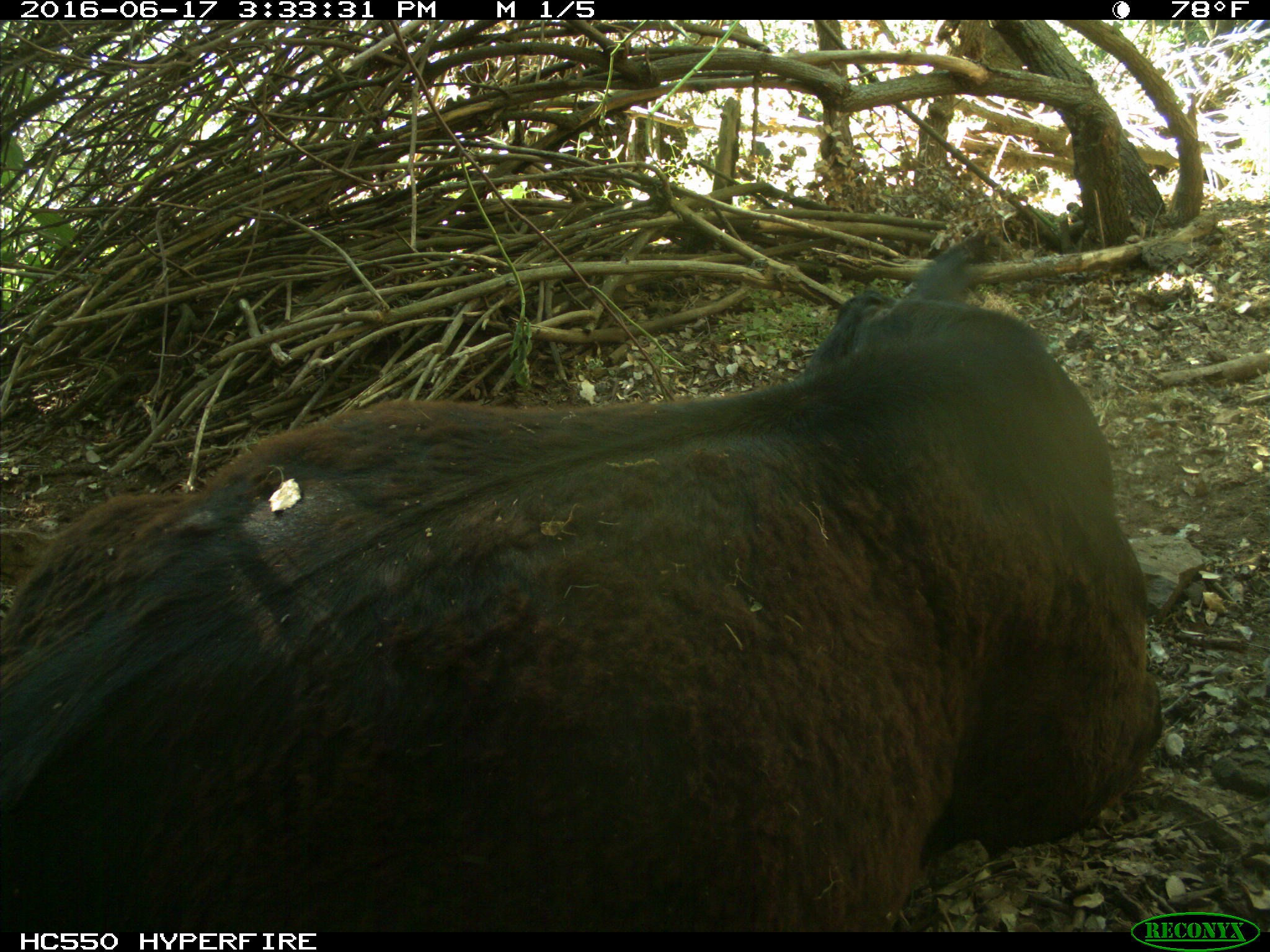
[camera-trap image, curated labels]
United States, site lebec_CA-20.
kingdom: Animalia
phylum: Chordata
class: Mammalia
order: Artiodactyla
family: Bovidae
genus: Bos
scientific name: Bos taurus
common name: domestic cow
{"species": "Bos taurus (domestic cow)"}